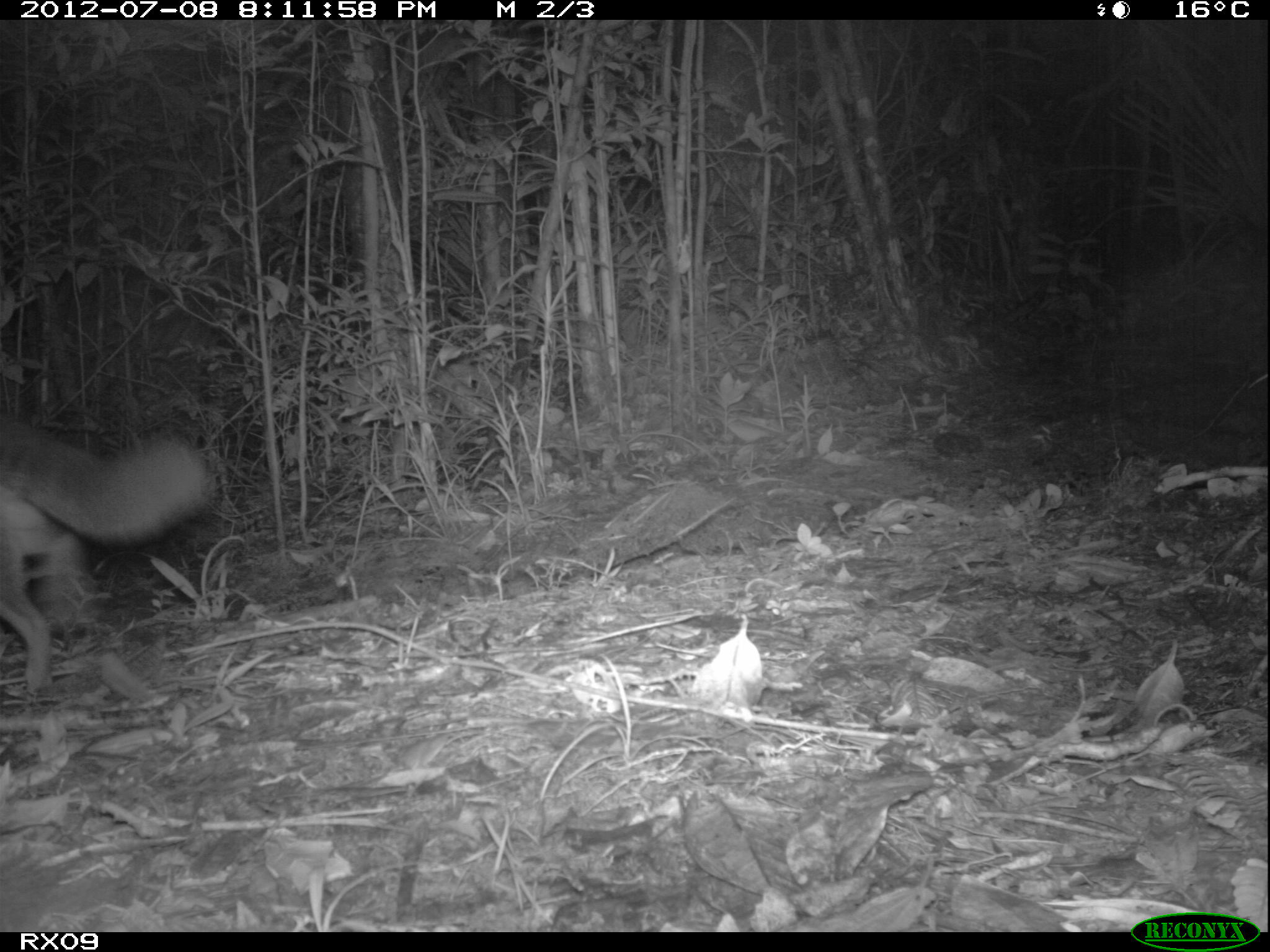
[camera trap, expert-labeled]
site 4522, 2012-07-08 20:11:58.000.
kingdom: Animalia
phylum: Chordata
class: Mammalia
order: Carnivora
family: Eupleridae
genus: Fossa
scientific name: Fossa fossana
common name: fanaloka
Fossa fossana (fanaloka), count 1.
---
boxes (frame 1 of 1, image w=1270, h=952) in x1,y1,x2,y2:
fossa fossana: 0,424,206,692